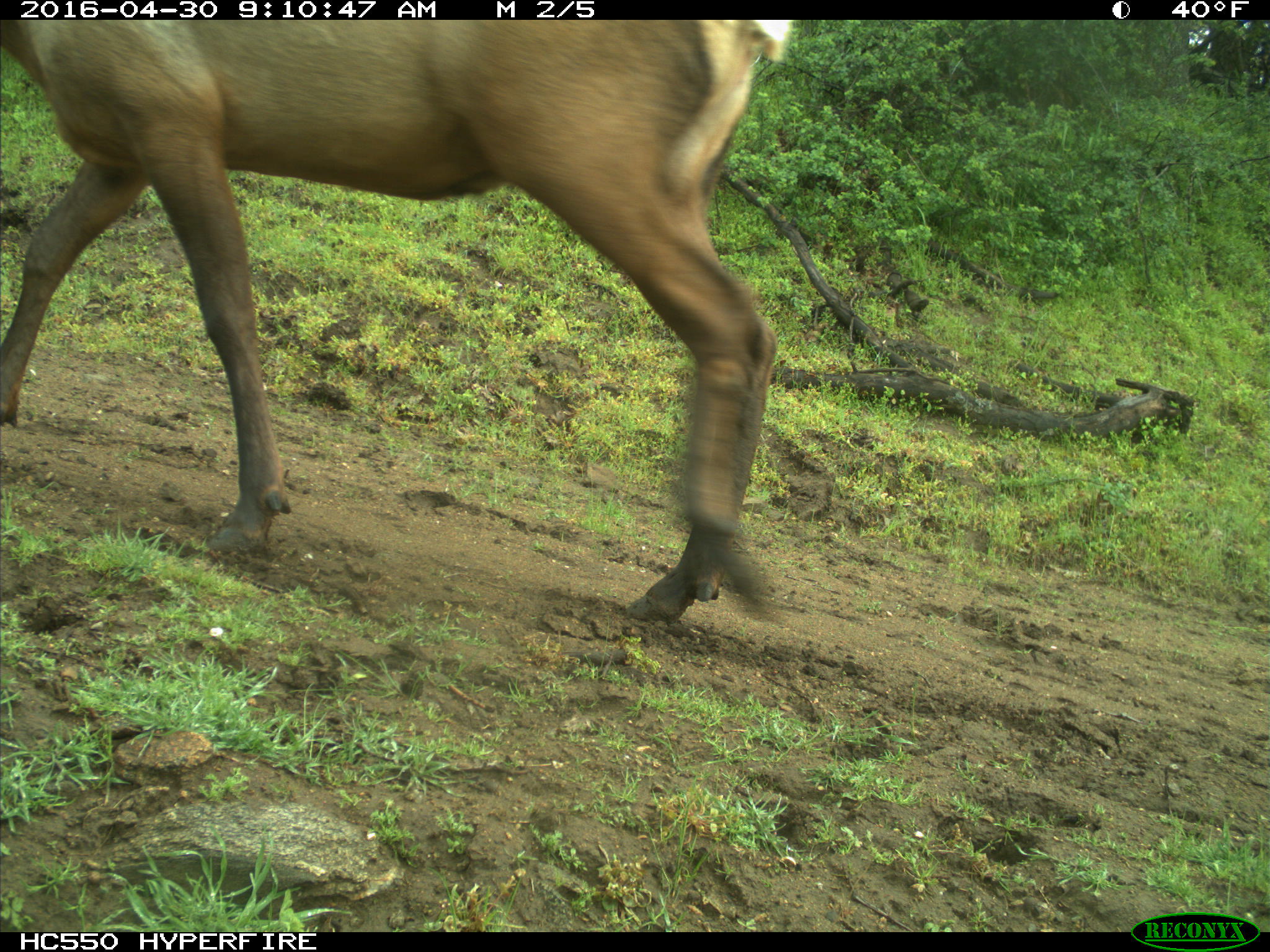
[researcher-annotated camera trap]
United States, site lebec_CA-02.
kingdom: Animalia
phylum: Chordata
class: Mammalia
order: Artiodactyla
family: Cervidae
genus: Cervus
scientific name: Cervus canadensis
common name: elk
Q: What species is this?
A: Cervus canadensis (elk).